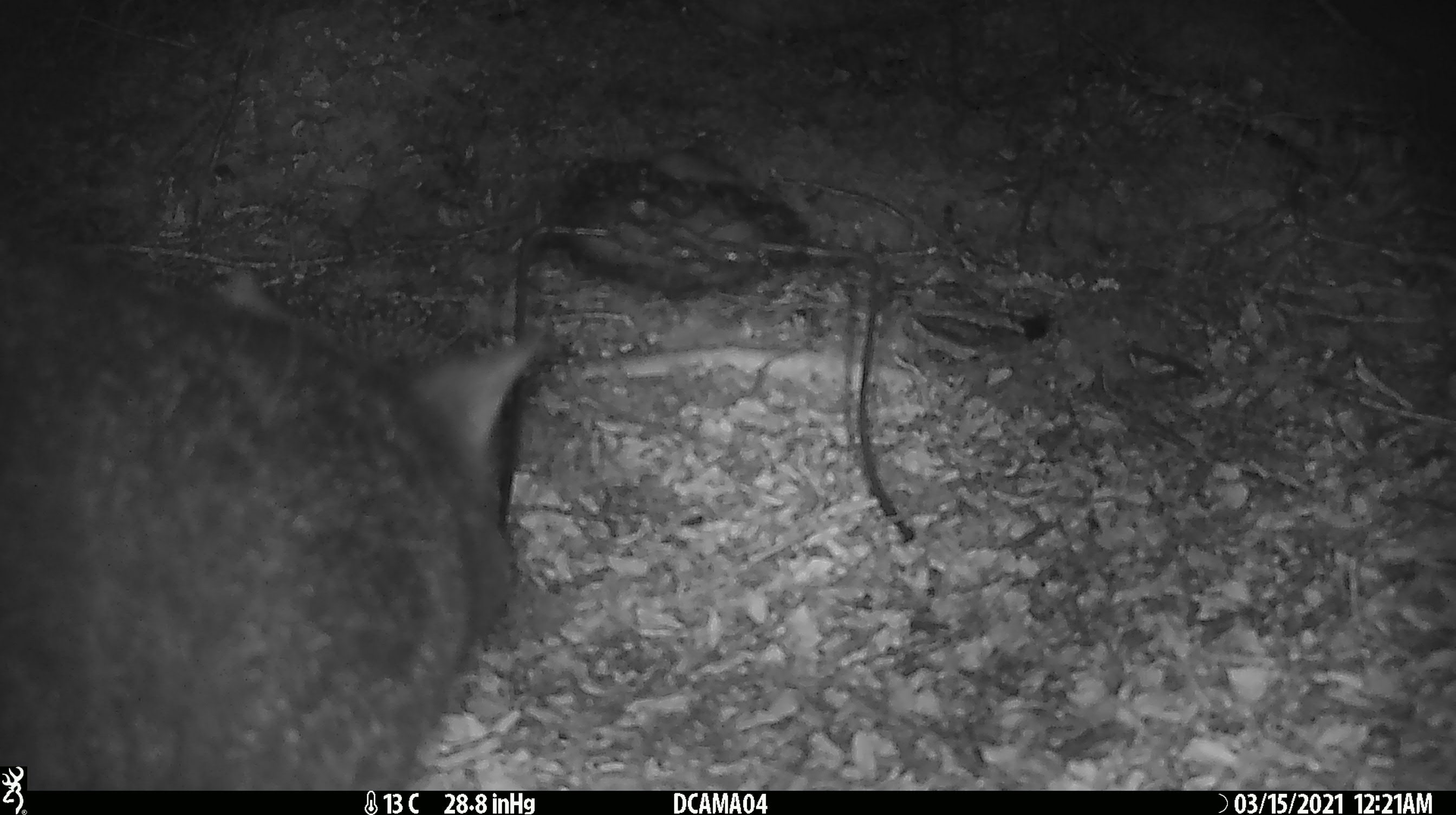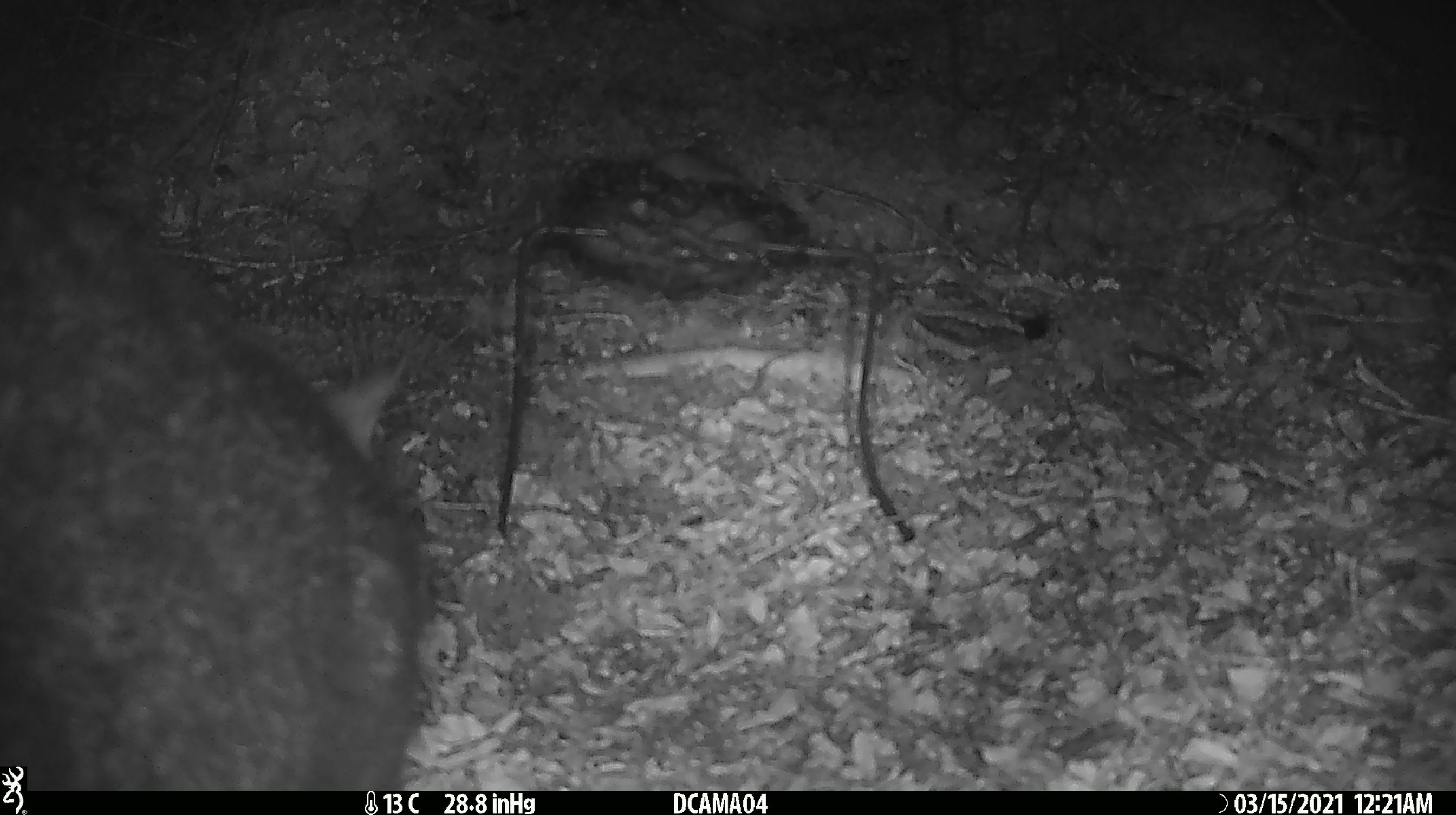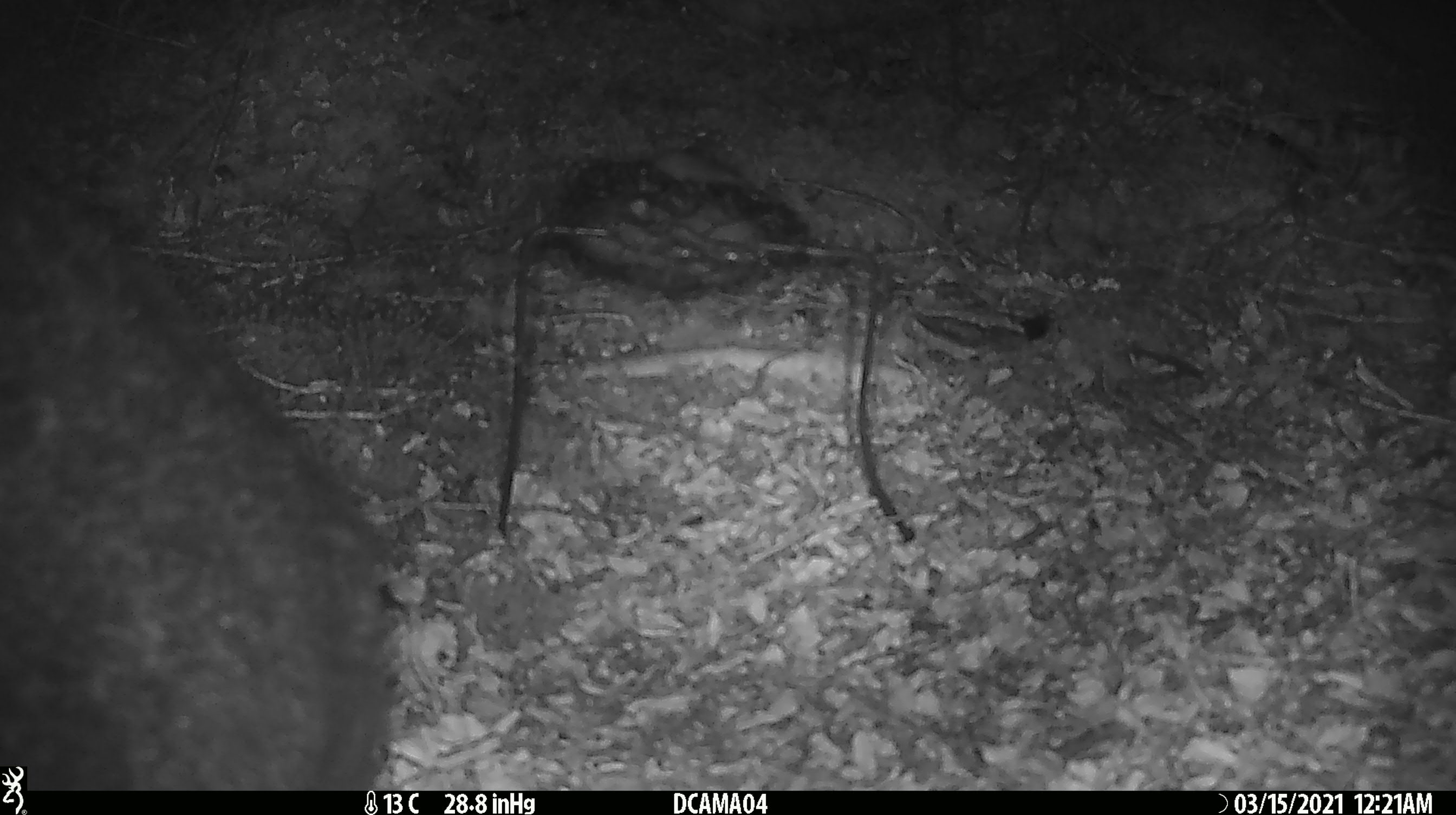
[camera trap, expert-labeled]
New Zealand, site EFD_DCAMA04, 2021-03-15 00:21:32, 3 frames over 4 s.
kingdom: Animalia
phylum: Chordata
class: Mammalia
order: Diprotodontia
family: Phalangeridae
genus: Trichosurus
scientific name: Trichosurus vulpecula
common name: common brushtail possum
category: possum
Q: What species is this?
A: Possum (common brushtail possum) (Trichosurus vulpecula).